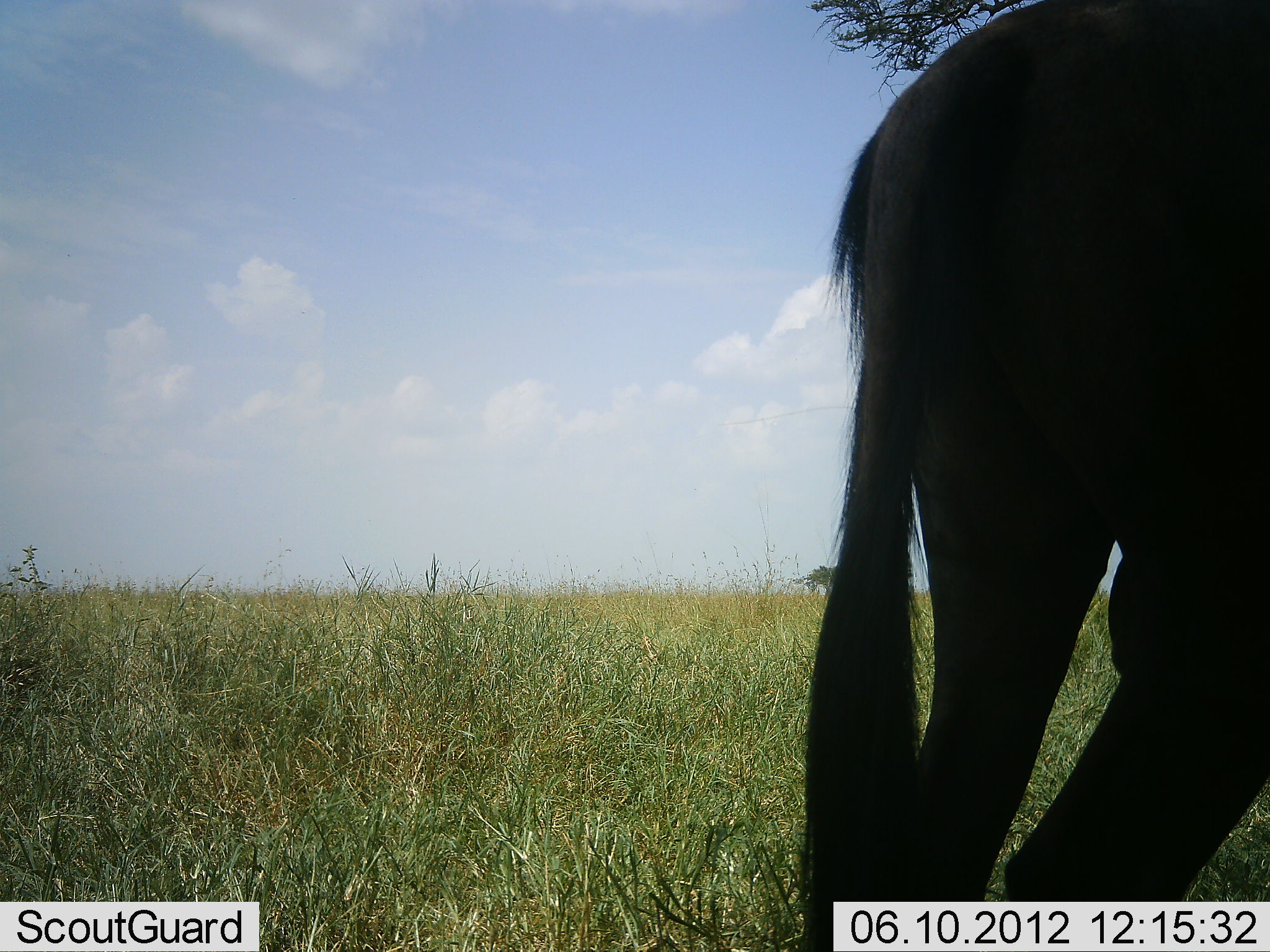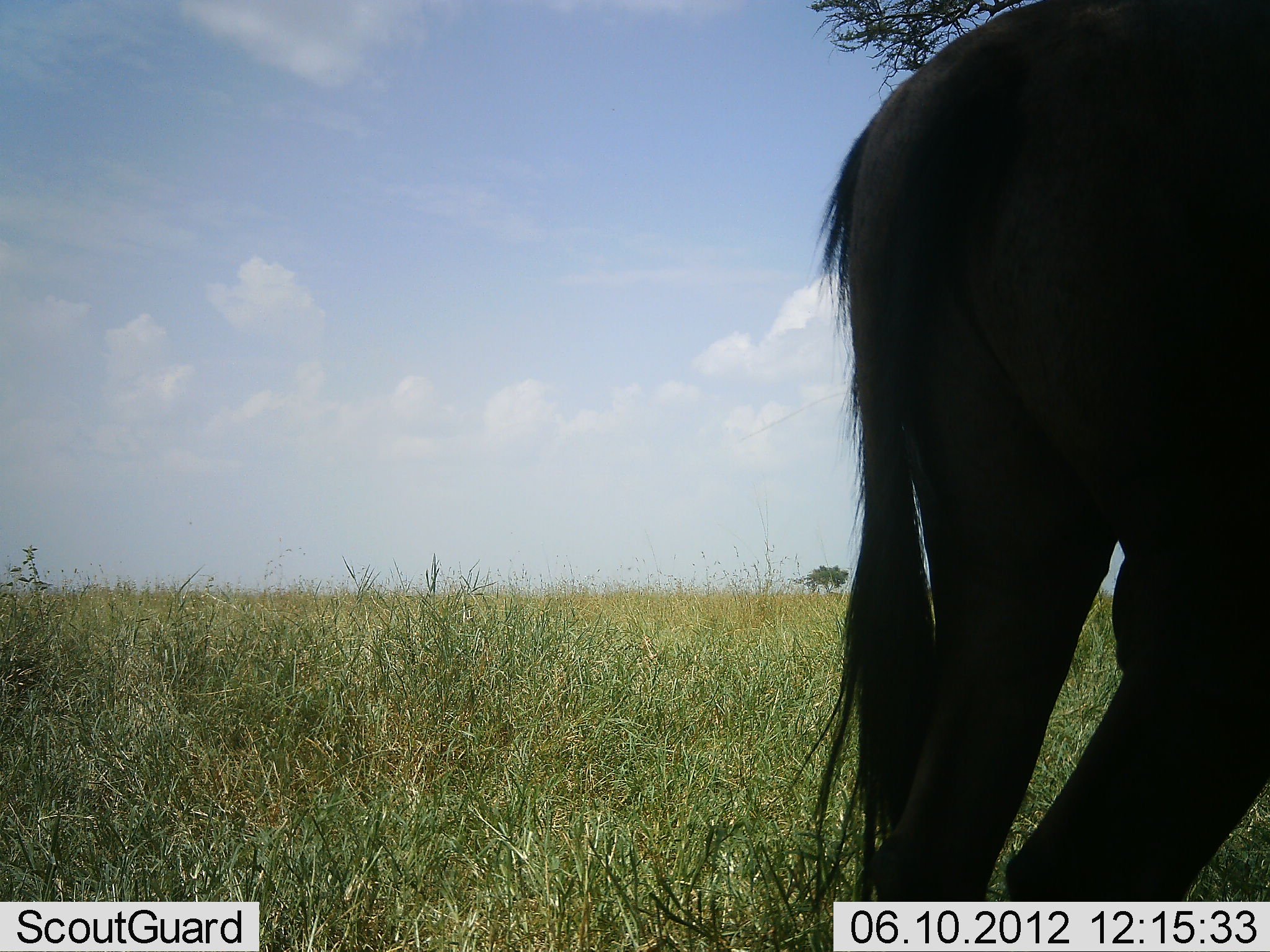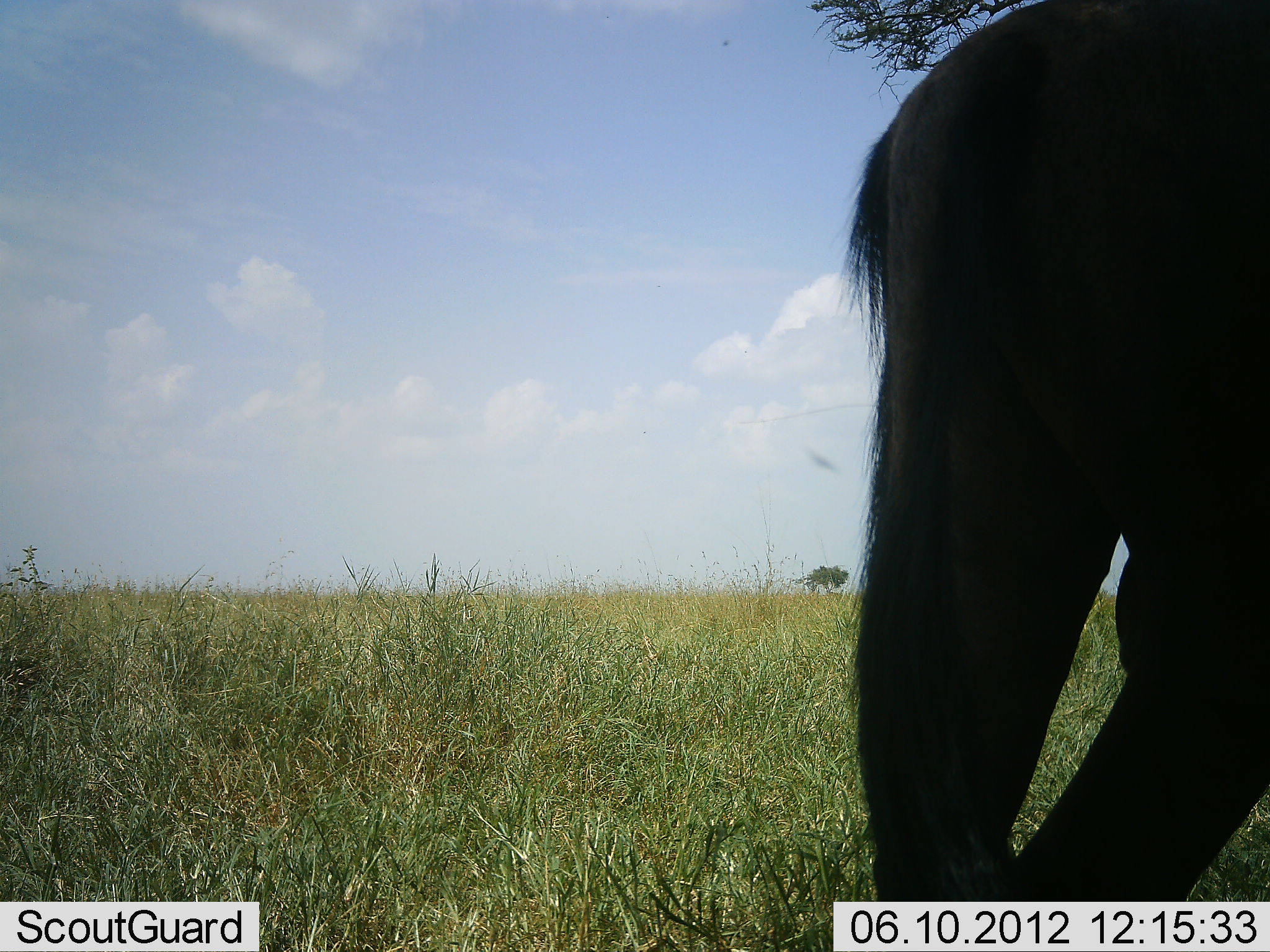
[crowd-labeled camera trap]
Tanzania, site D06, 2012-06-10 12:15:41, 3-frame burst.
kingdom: Animalia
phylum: Chordata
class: Mammalia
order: Artiodactyla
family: Bovidae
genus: Connochaetes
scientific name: Connochaetes taurinus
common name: blue wildebeest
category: wildebeest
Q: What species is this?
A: Wildebeest (blue wildebeest) (Connochaetes taurinus).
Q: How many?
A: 1.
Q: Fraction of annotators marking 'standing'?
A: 100%.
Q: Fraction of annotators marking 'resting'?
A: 0%.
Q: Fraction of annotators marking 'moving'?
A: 0%.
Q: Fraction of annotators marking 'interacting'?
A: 0%.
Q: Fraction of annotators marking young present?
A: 0%.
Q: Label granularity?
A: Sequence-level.